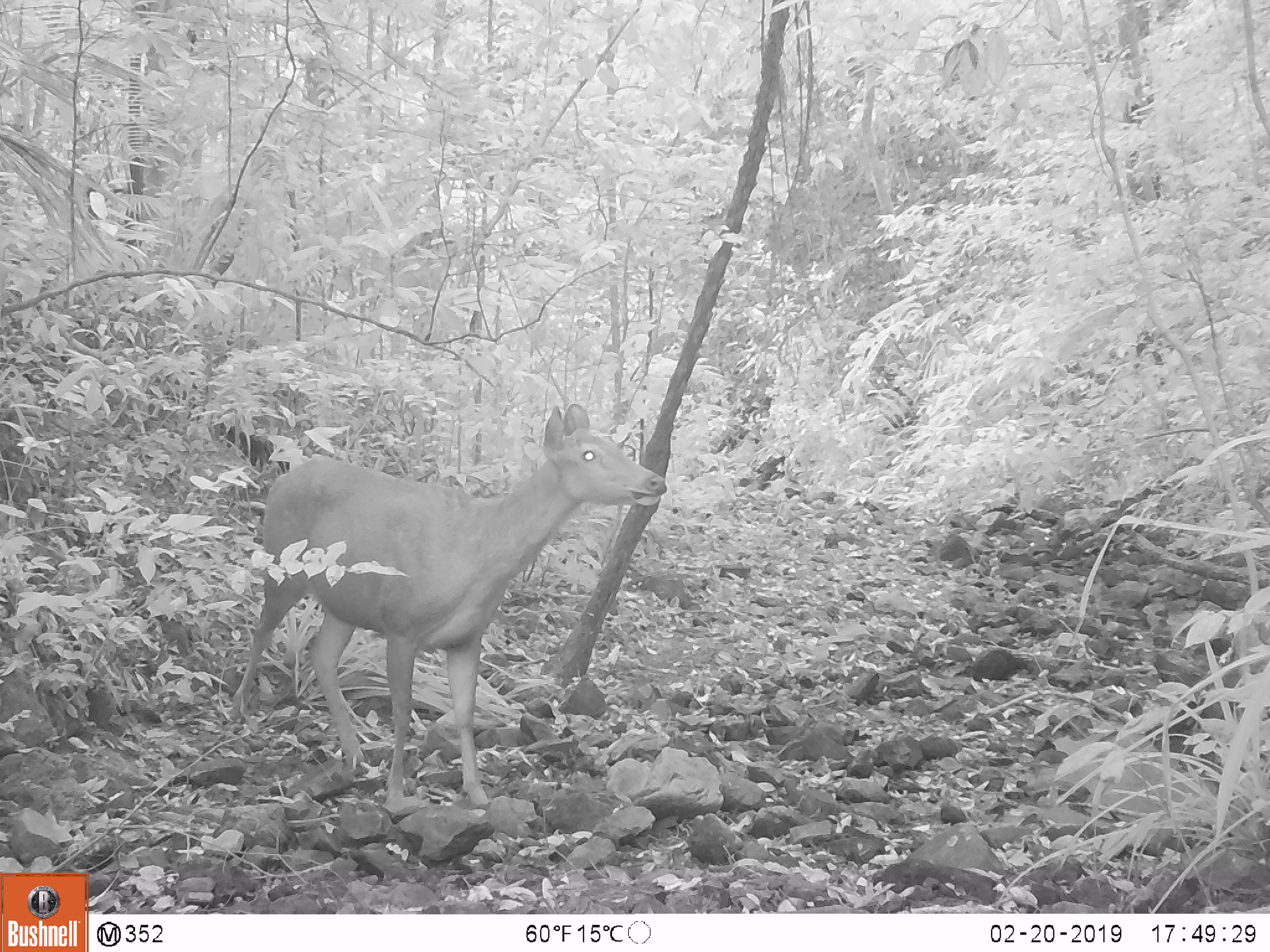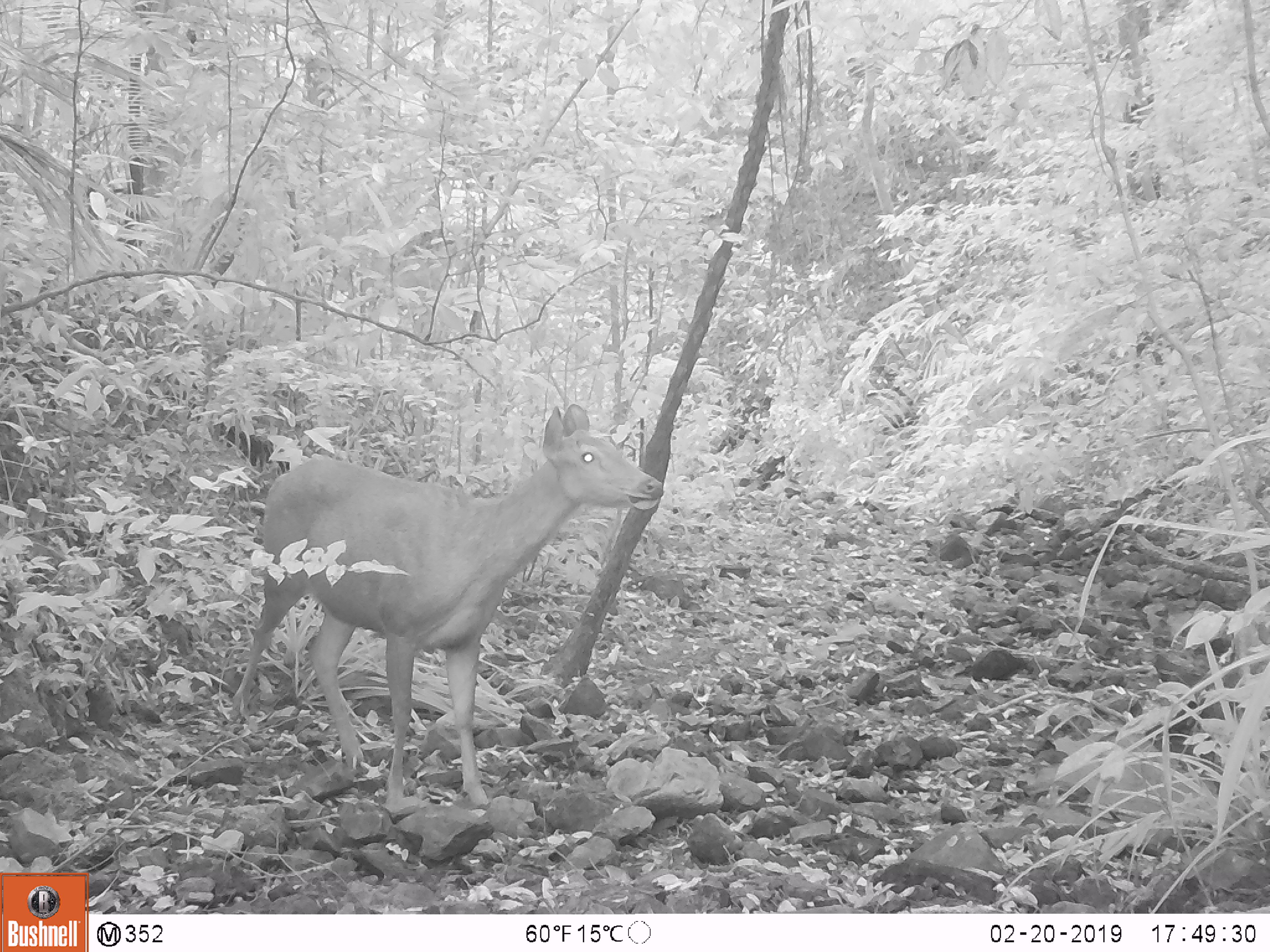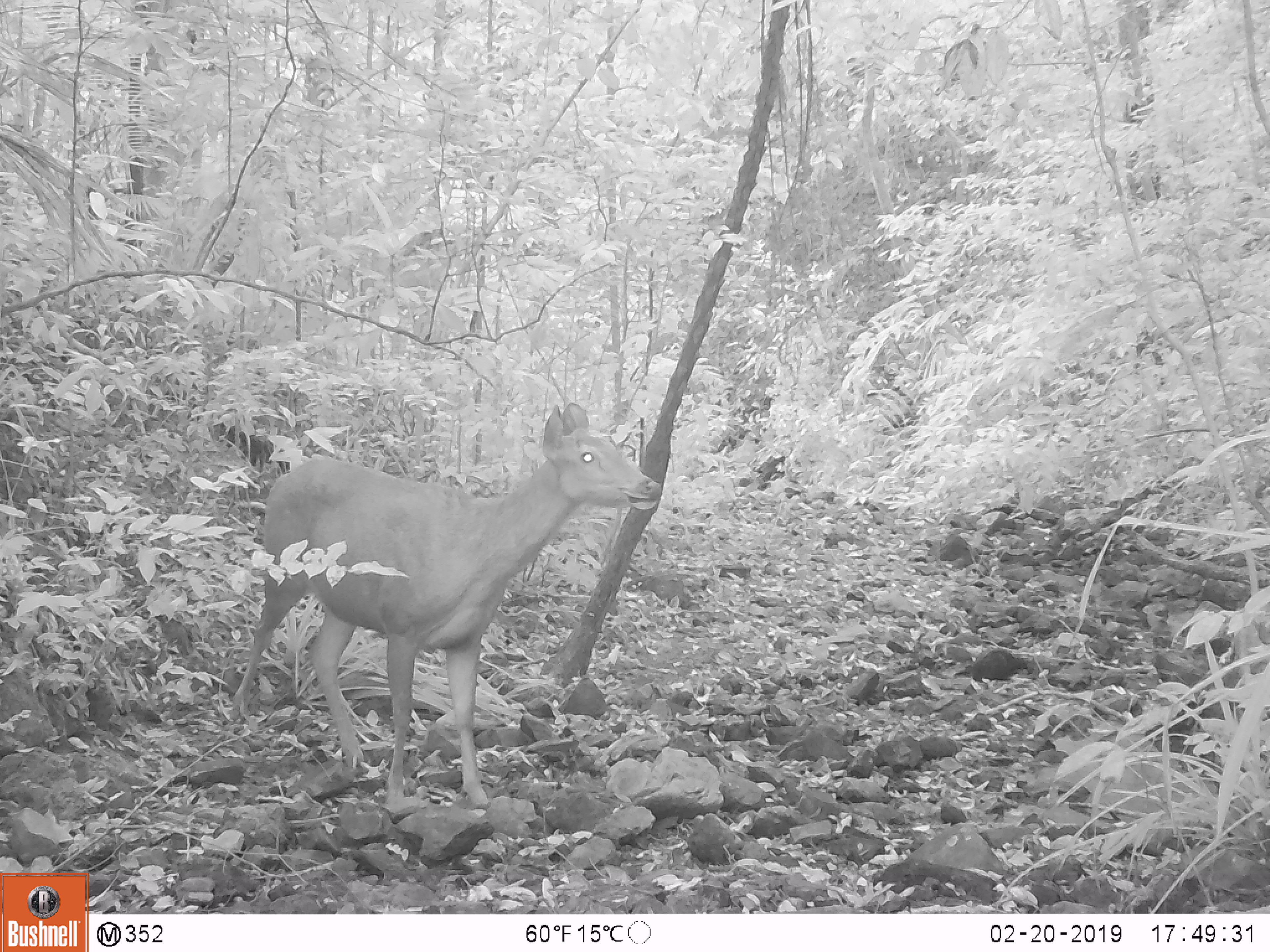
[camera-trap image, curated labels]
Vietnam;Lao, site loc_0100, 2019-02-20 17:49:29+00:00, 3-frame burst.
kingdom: Animalia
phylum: Chordata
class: Mammalia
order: Artiodactyla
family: Cervidae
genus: Rusa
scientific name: Rusa unicolor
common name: sambar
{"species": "sambar (Rusa unicolor)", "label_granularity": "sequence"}